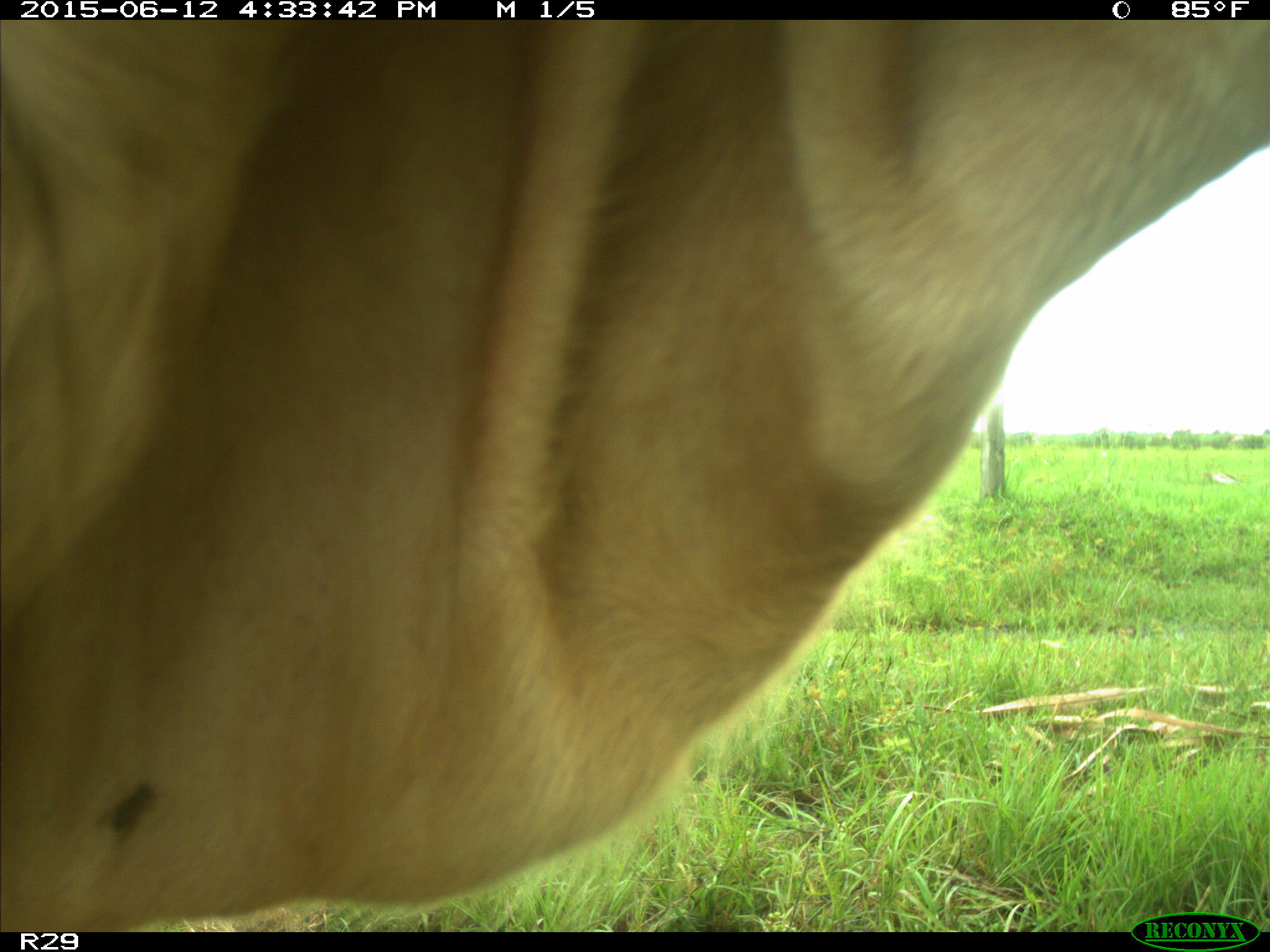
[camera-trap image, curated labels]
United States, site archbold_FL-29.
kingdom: Animalia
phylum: Chordata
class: Mammalia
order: Artiodactyla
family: Bovidae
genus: Bos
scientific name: Bos taurus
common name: domestic cow